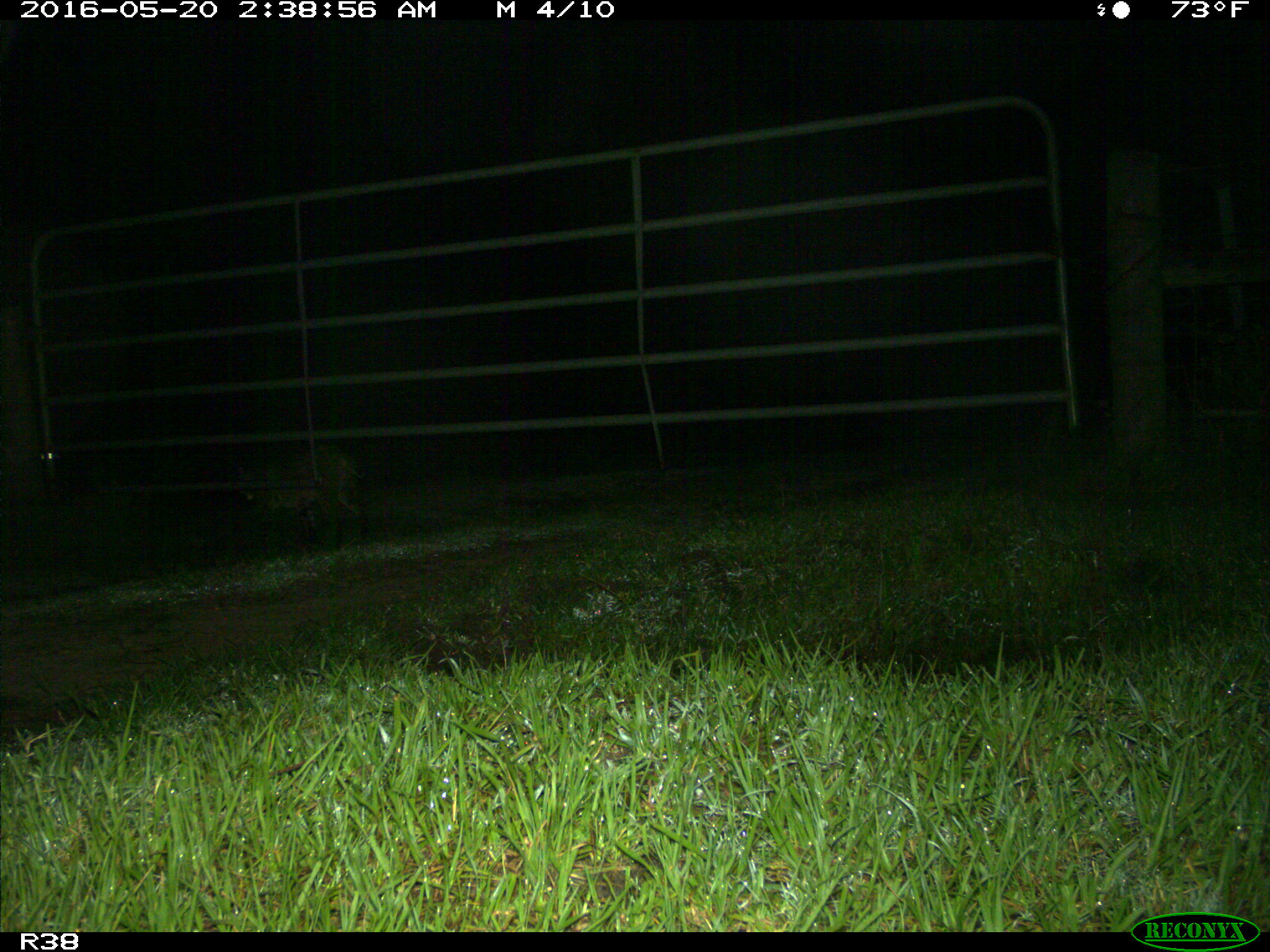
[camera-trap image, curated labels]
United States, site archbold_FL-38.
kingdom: Animalia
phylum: Chordata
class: Mammalia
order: Carnivora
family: Felidae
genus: Lynx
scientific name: Lynx rufus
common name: bobcat